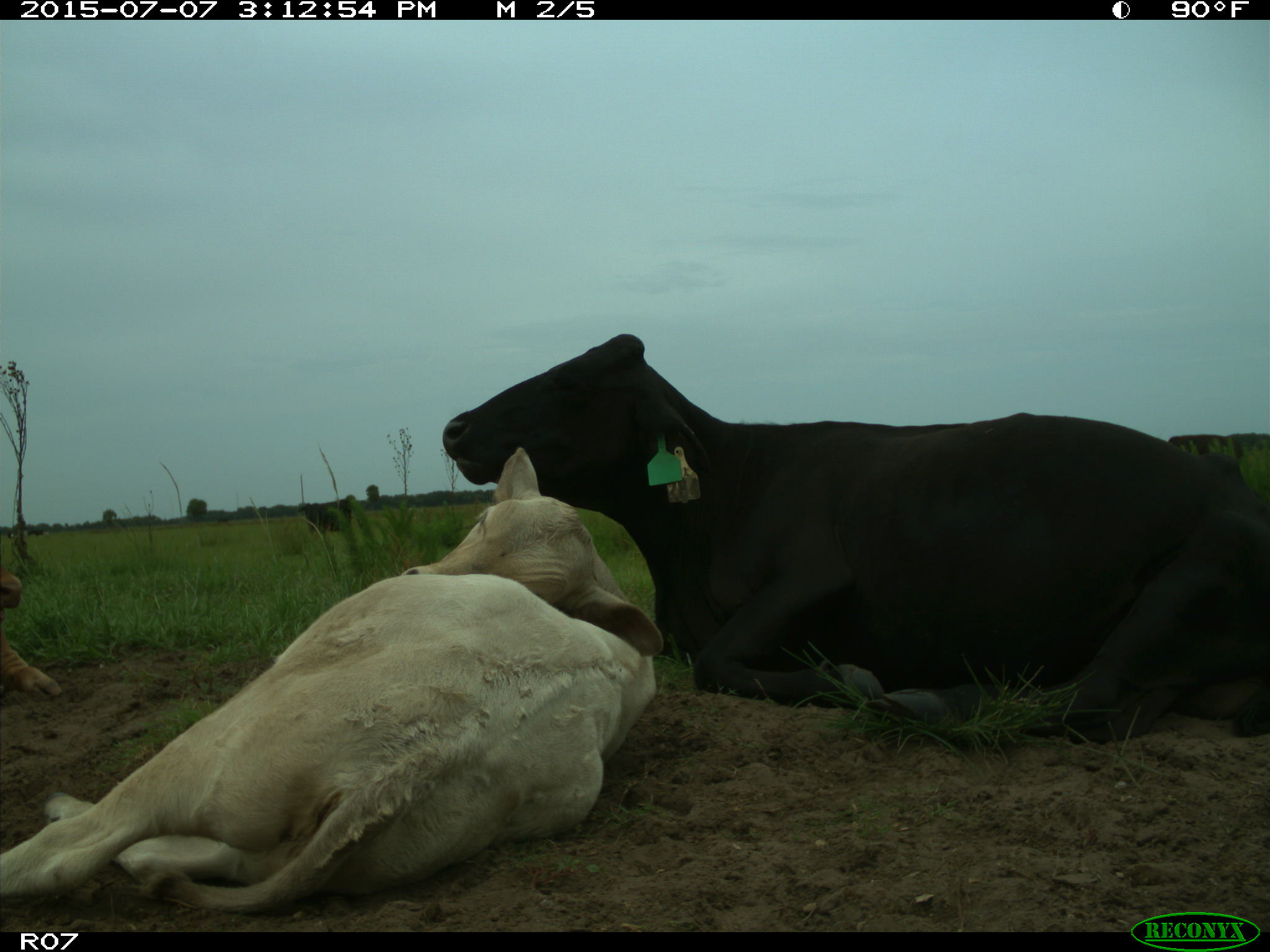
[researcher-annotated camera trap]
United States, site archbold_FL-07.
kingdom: Animalia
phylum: Chordata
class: Mammalia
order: Artiodactyla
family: Bovidae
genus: Bos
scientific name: Bos taurus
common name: domestic cow